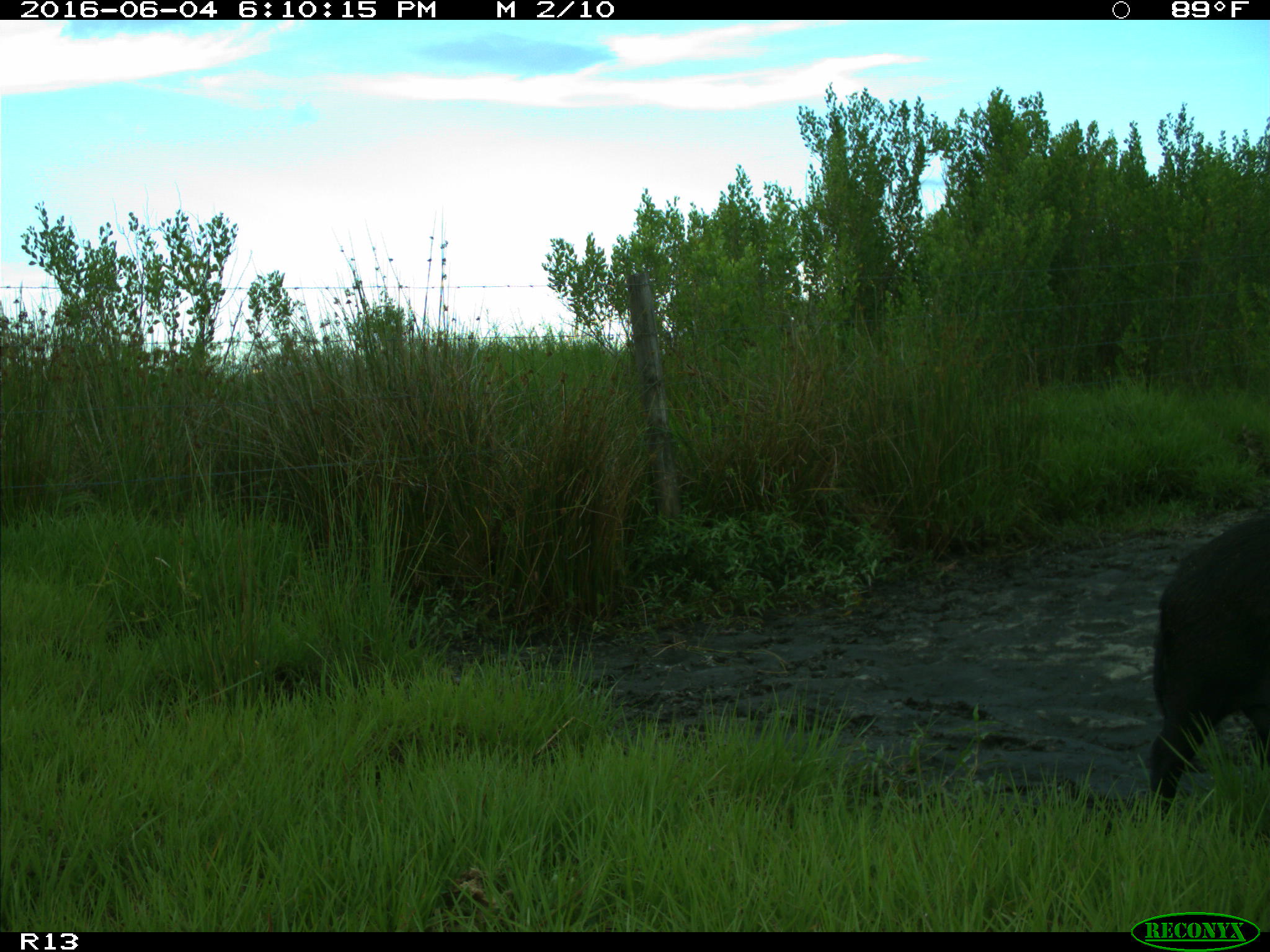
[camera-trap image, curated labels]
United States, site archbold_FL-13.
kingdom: Animalia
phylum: Chordata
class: Mammalia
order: Artiodactyla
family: Suidae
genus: Sus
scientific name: Sus scrofa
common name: wild boar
Sus scrofa (wild boar).